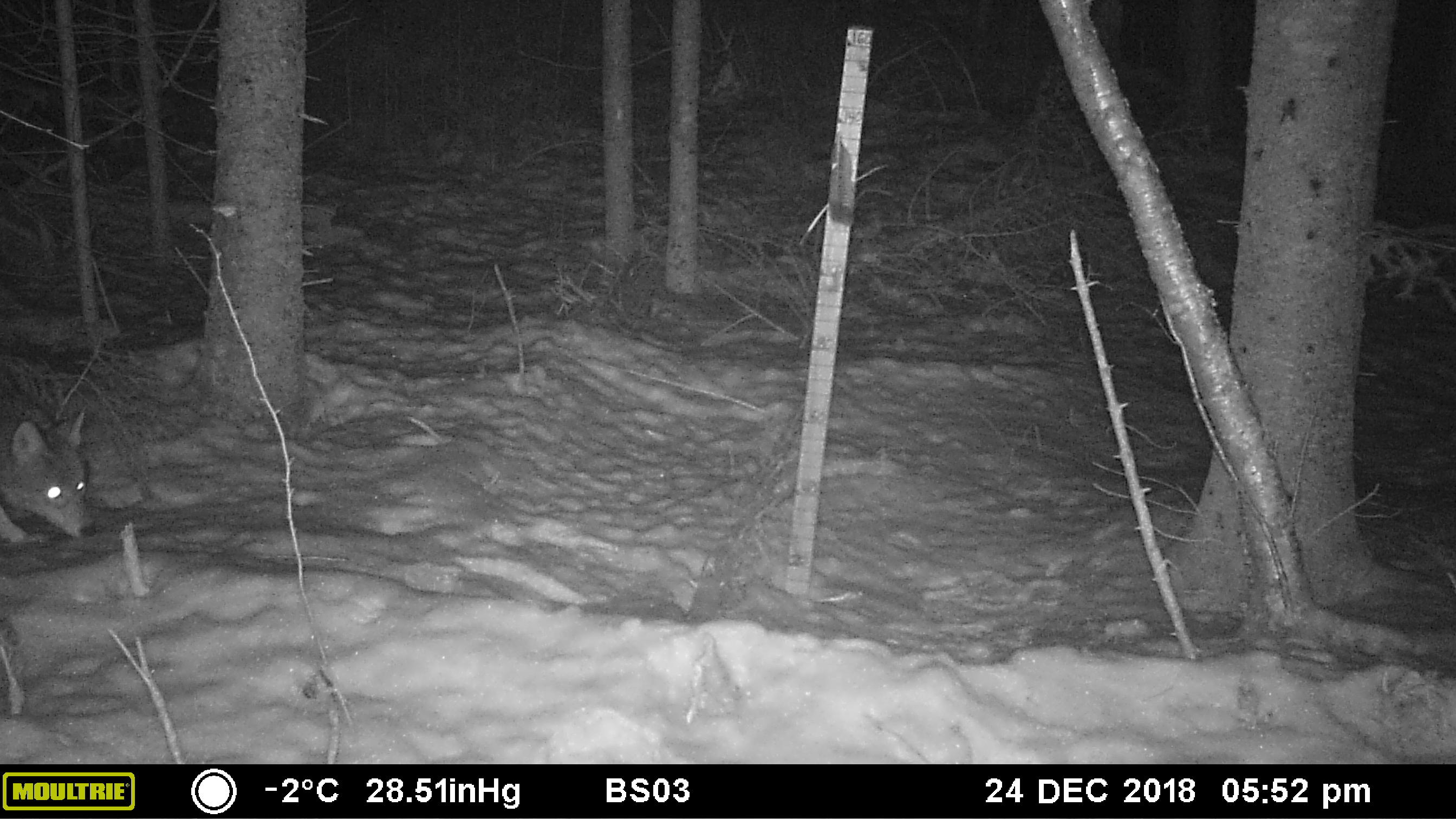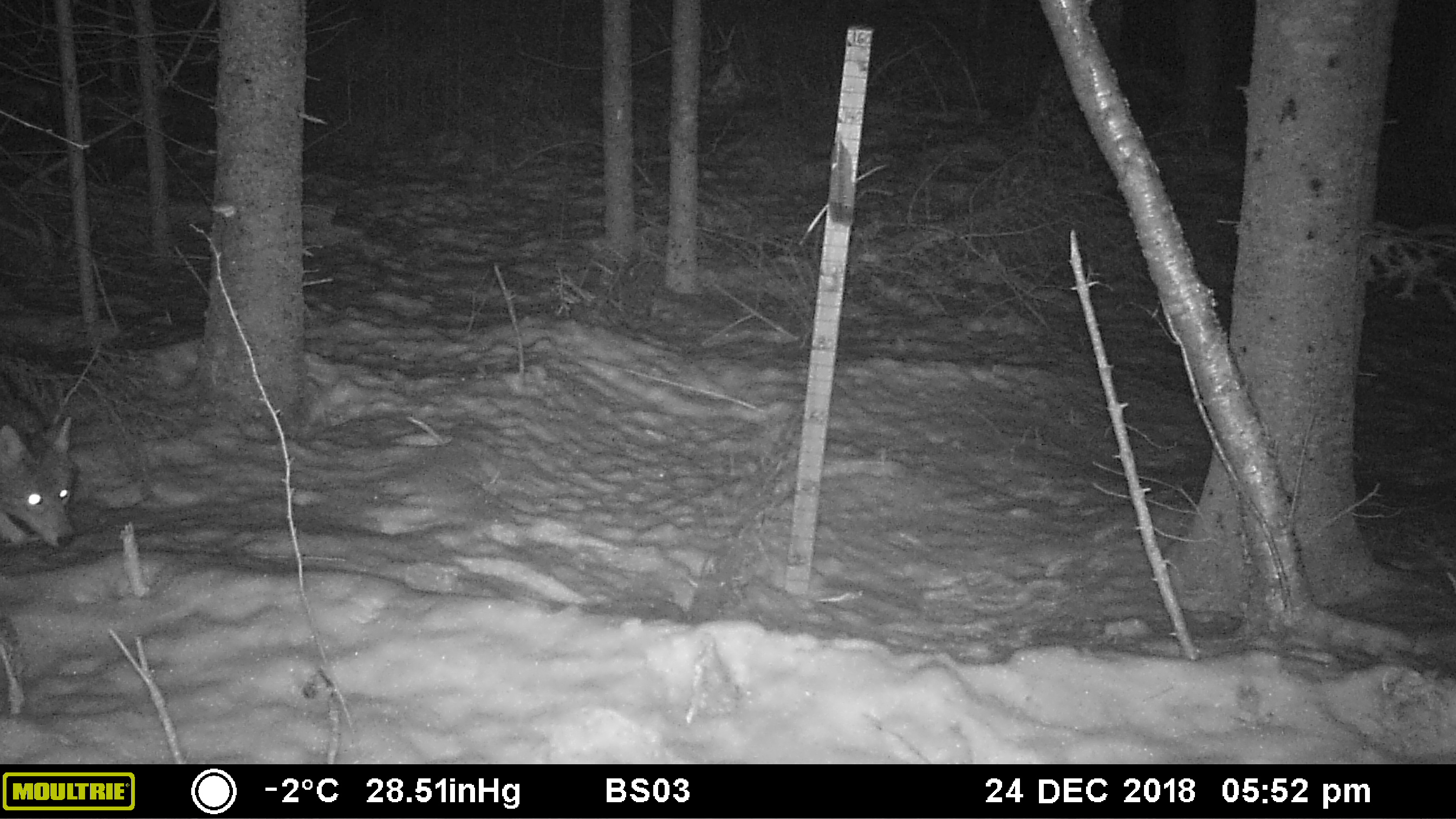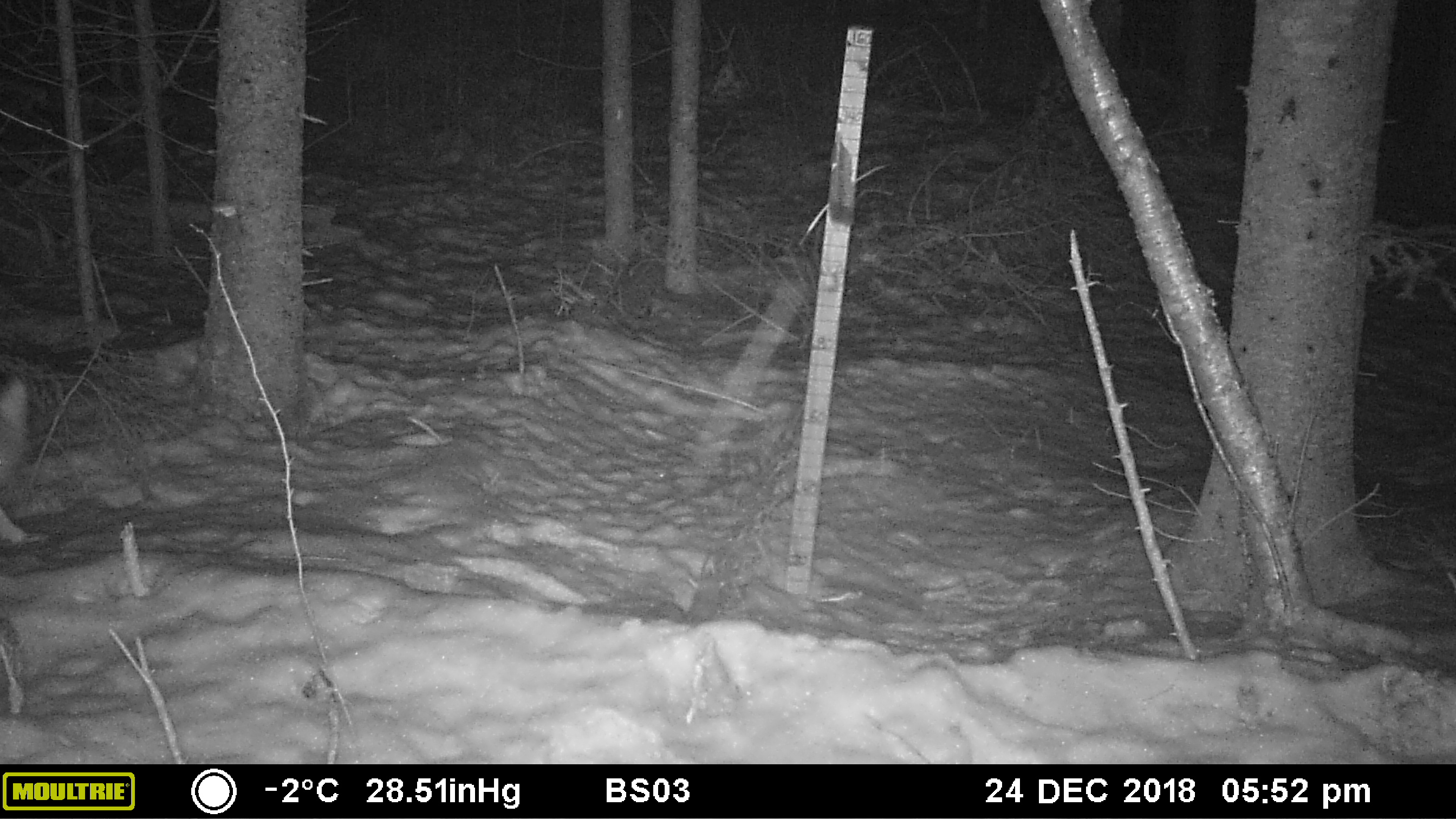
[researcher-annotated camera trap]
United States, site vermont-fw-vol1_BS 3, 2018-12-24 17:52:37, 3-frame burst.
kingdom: Animalia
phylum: Chordata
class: Mammalia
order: Carnivora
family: Canidae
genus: Canis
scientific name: Canis latrans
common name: coyote